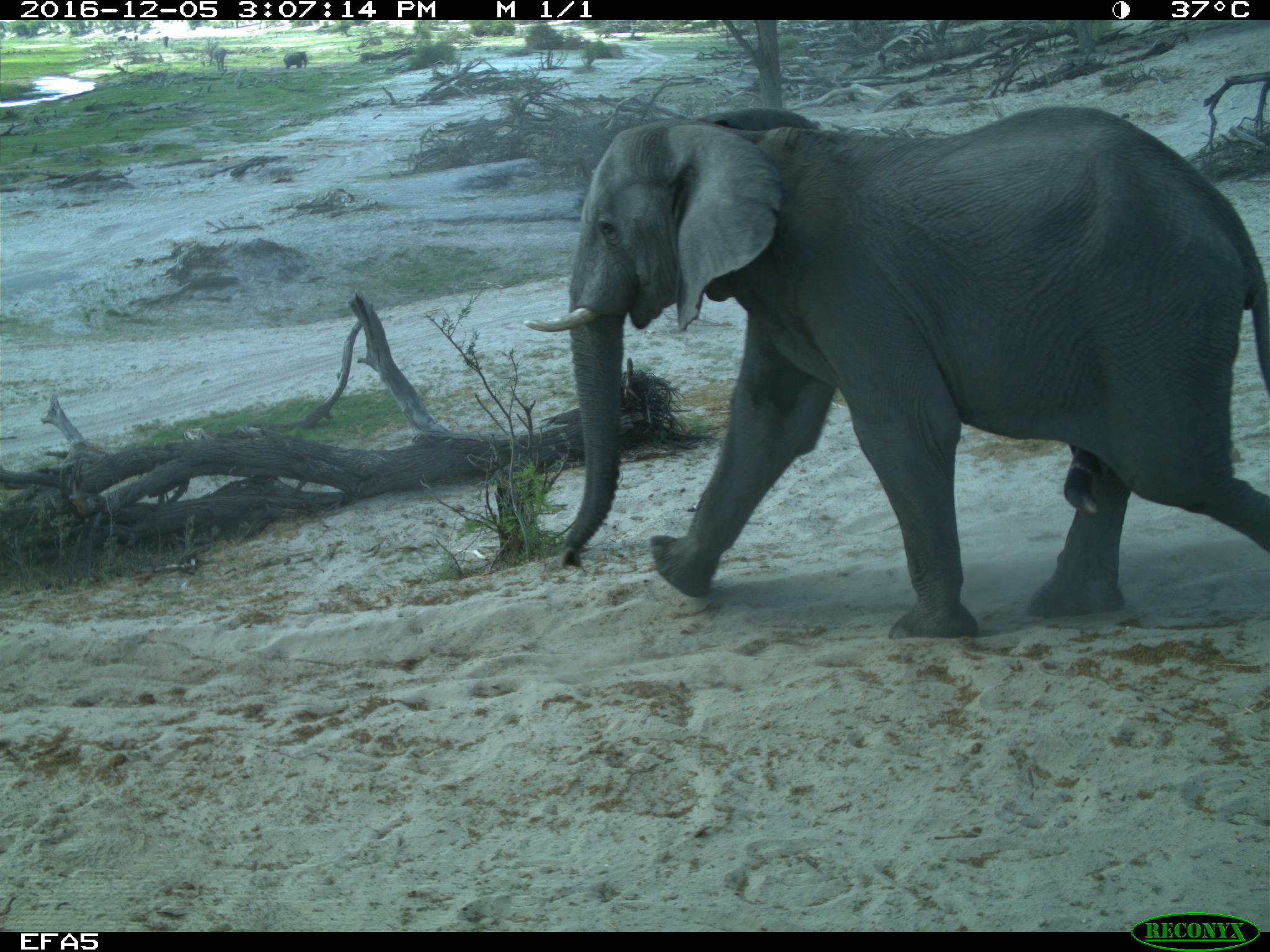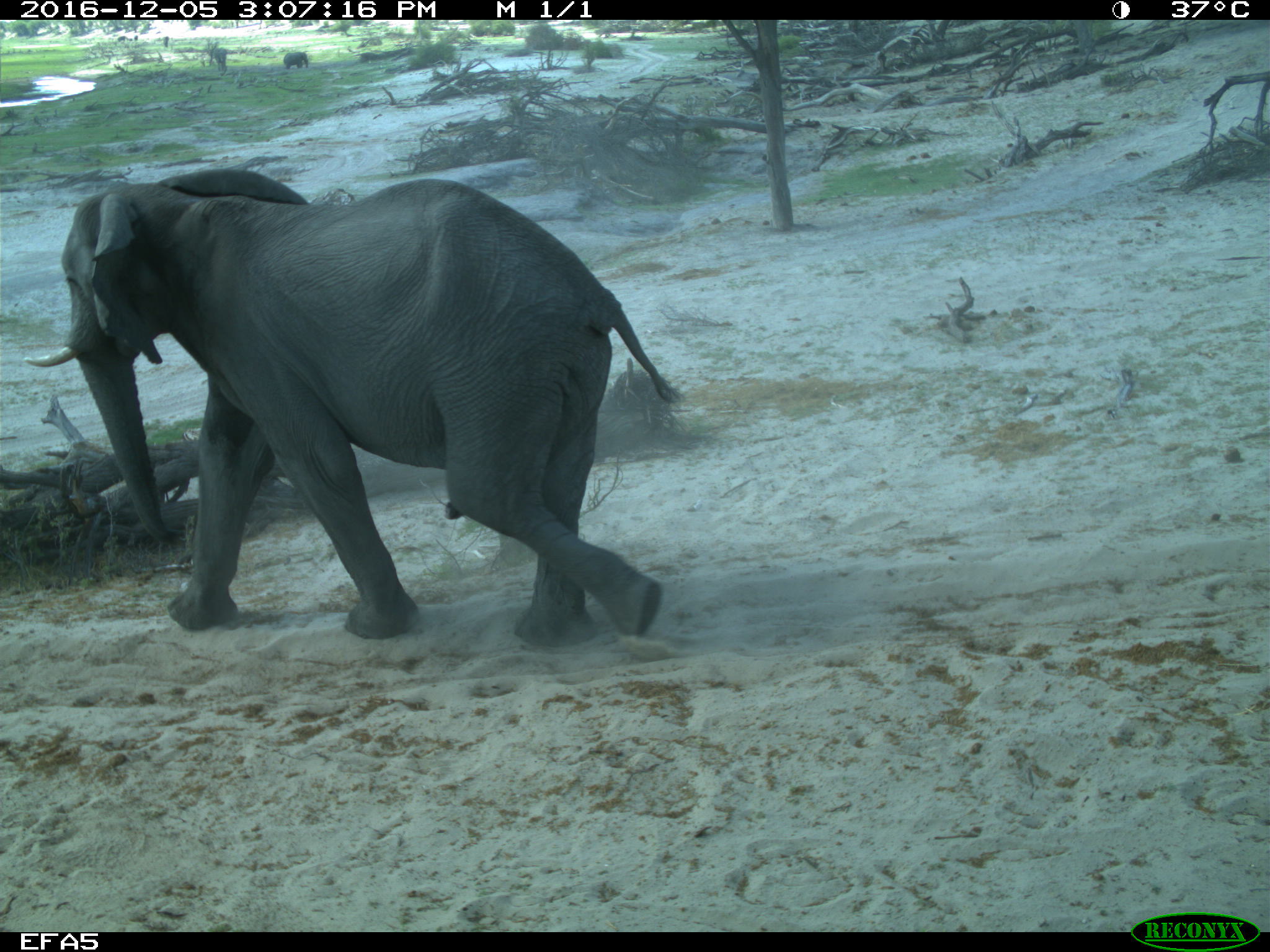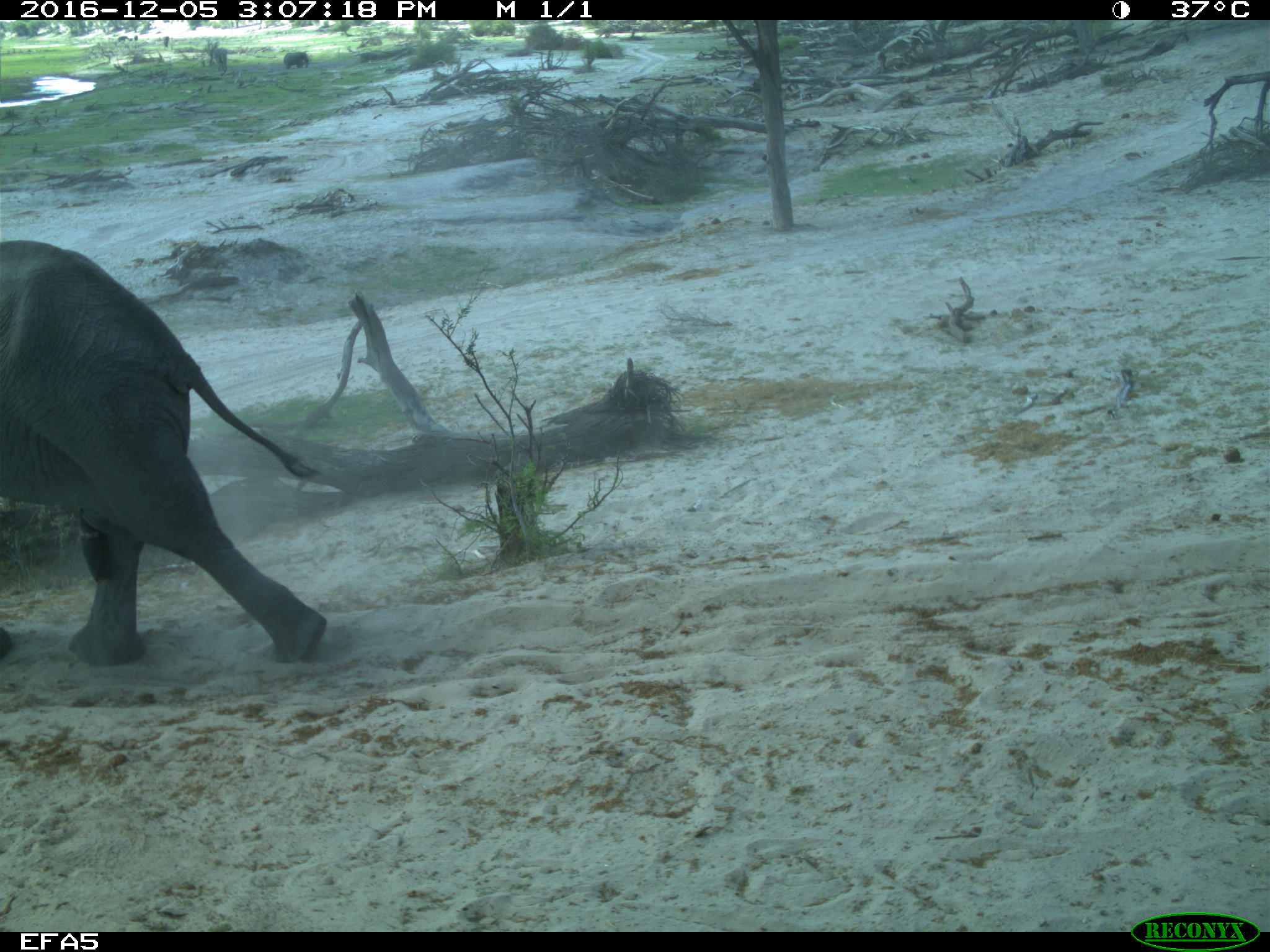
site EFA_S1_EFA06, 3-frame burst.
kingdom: Animalia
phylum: Chordata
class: Mammalia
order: Proboscidea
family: Elephantidae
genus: Loxodonta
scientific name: Loxodonta africana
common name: african bush elephant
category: elephant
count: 3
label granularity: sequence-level